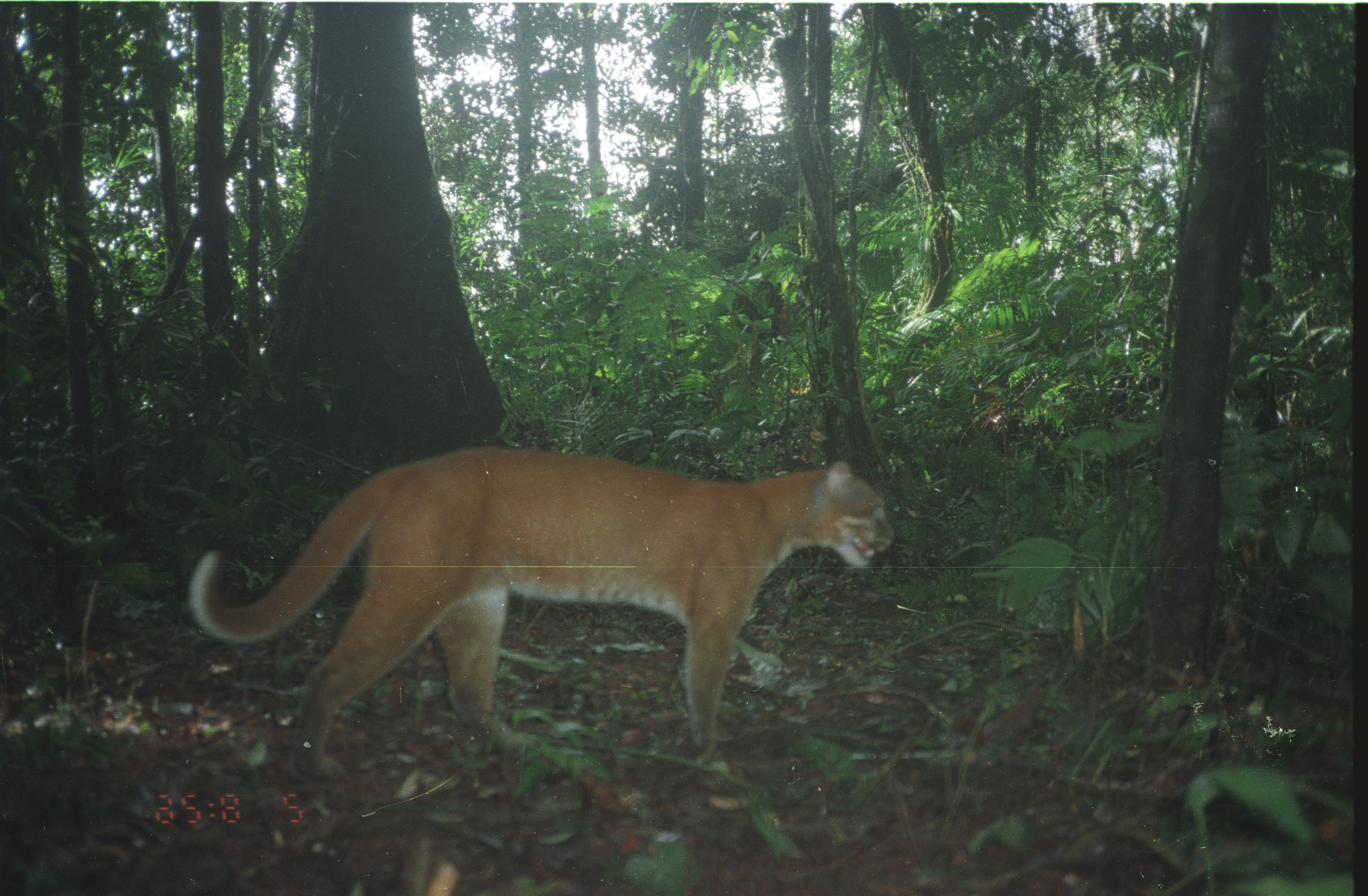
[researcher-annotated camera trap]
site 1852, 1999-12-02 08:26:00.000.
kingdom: Animalia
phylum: Chordata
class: Mammalia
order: Carnivora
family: Felidae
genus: Catopuma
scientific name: Catopuma temminckii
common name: asian golden cat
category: pardofelis temminckii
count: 1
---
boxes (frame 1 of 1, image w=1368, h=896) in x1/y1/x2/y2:
pardofelis temminckii: 185/444/895/782